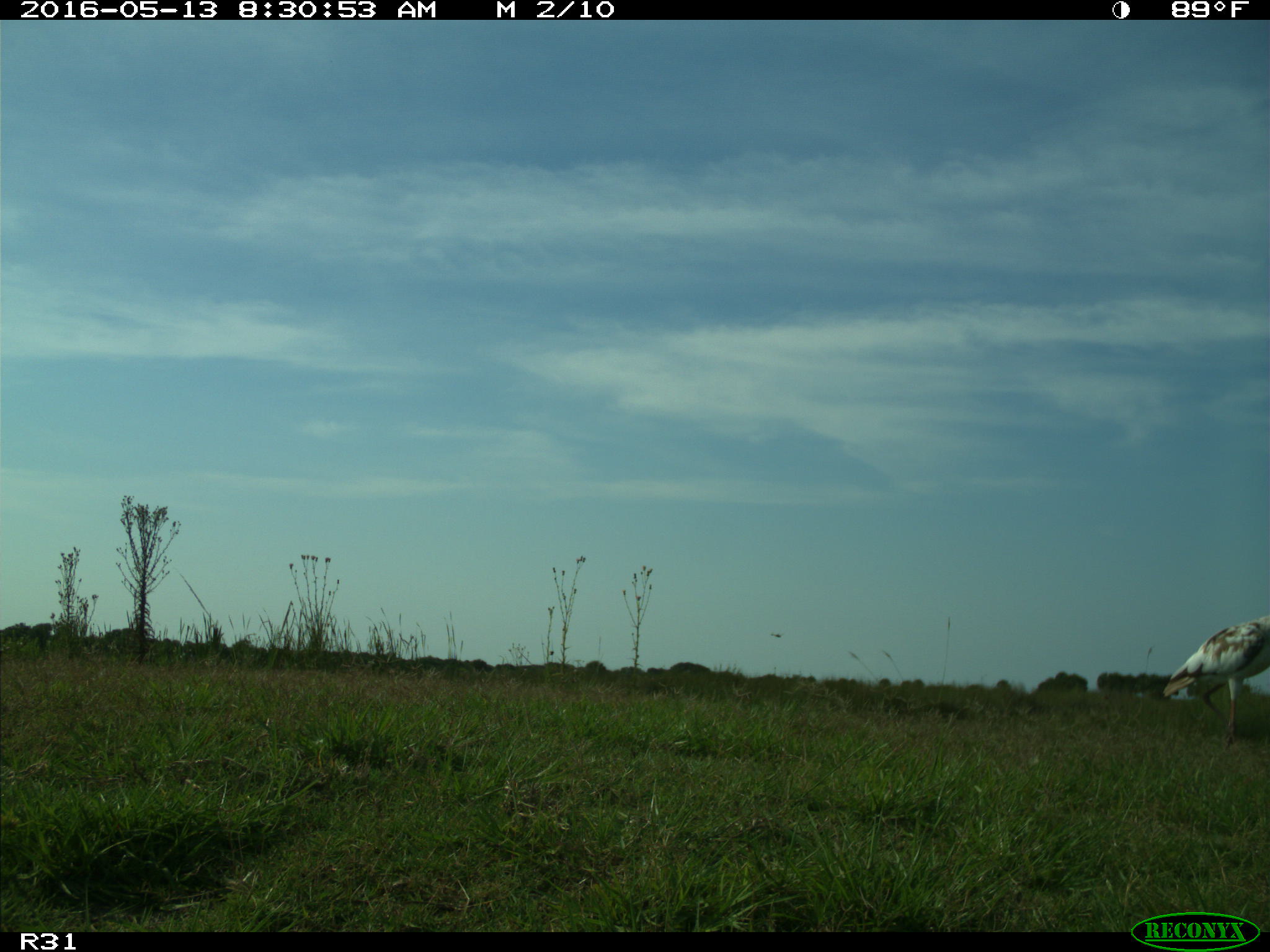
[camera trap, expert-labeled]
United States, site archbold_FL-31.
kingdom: Animalia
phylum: Chordata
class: Aves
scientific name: Aves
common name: birds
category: unidentified bird